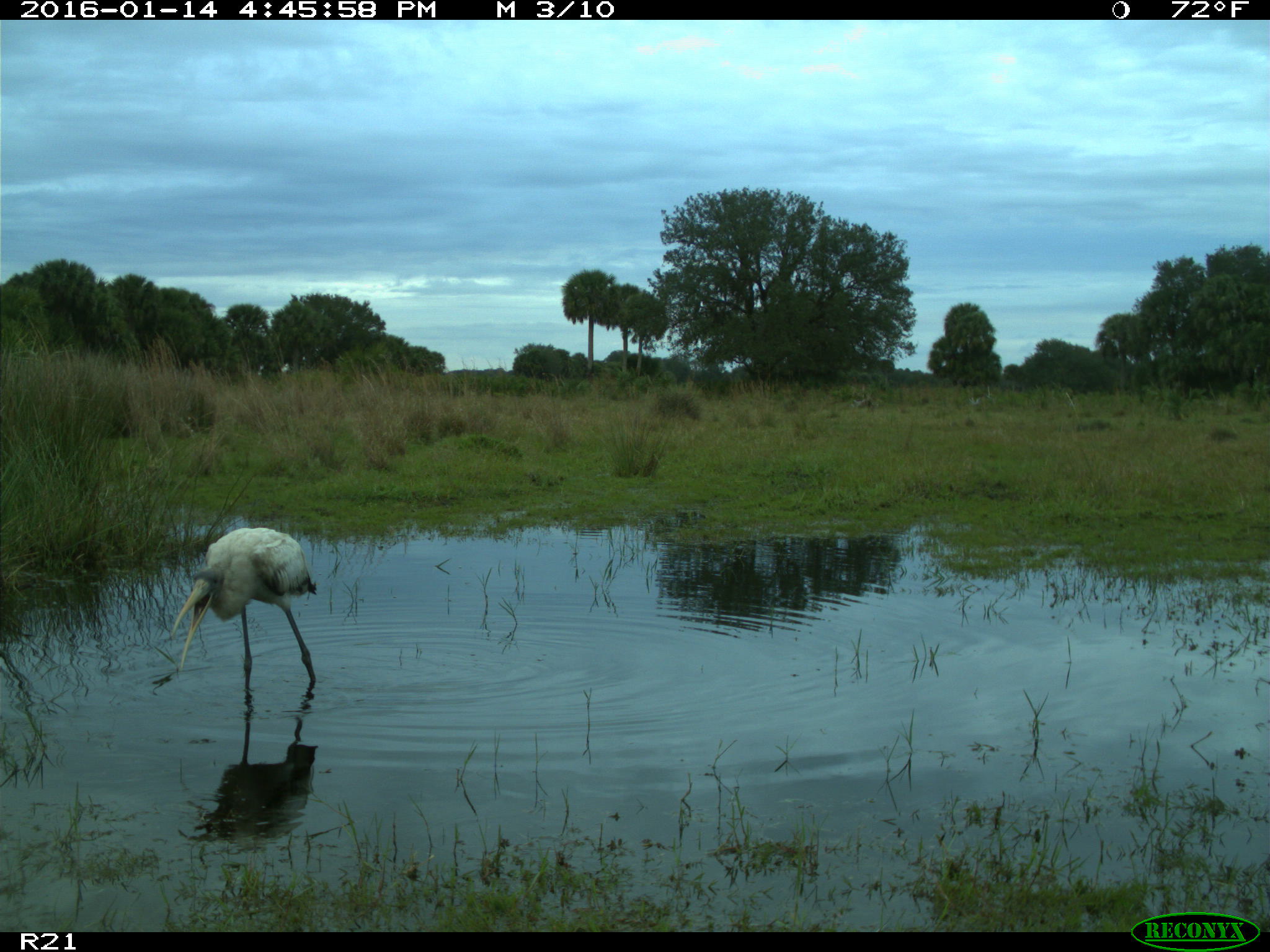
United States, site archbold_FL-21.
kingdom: Animalia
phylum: Chordata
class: Aves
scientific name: Aves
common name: birds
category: unidentified bird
Unidentified bird (birds) (Aves).